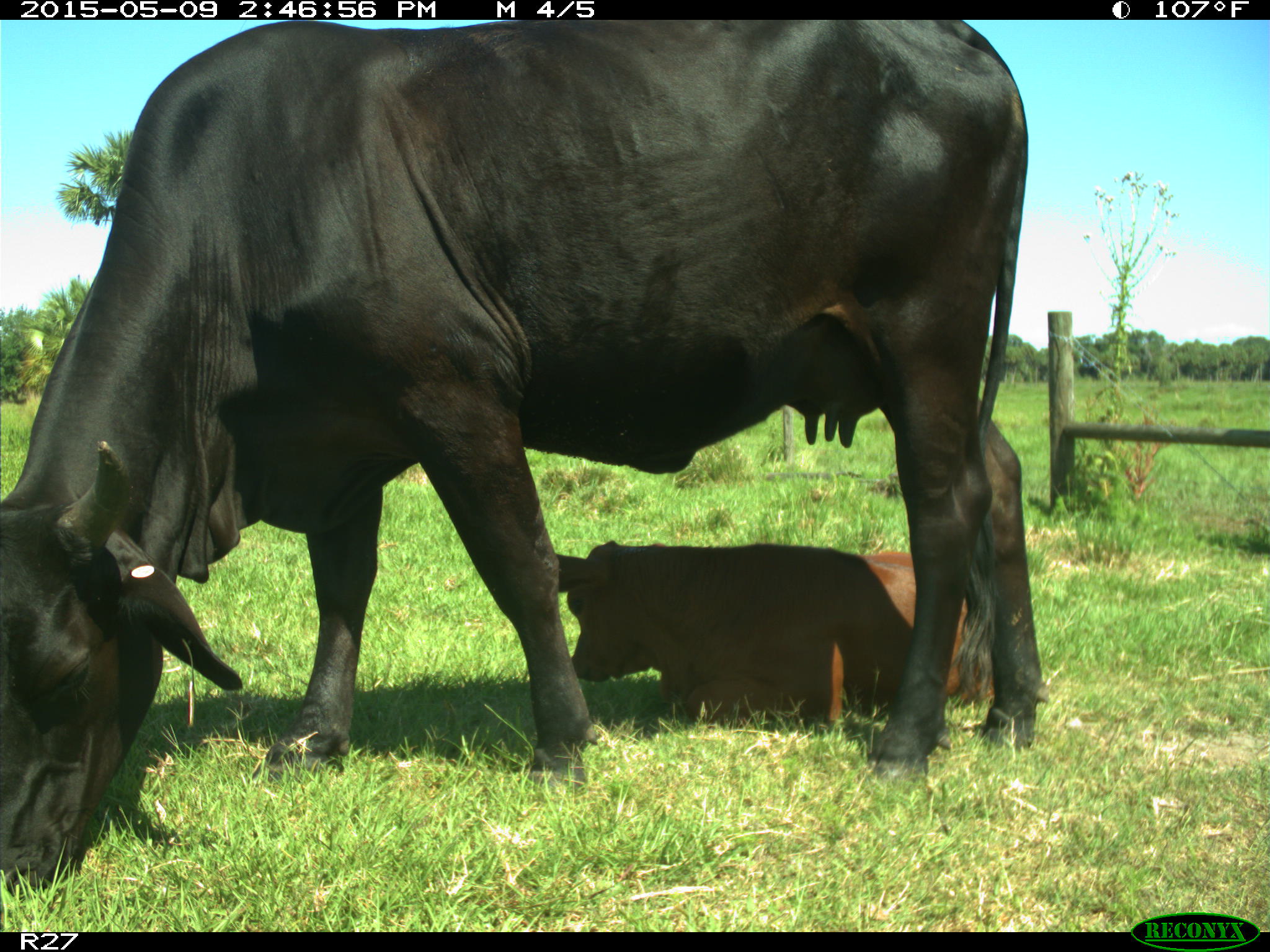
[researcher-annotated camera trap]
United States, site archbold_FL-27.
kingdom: Animalia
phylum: Chordata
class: Mammalia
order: Artiodactyla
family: Bovidae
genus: Bos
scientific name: Bos taurus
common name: domestic cow